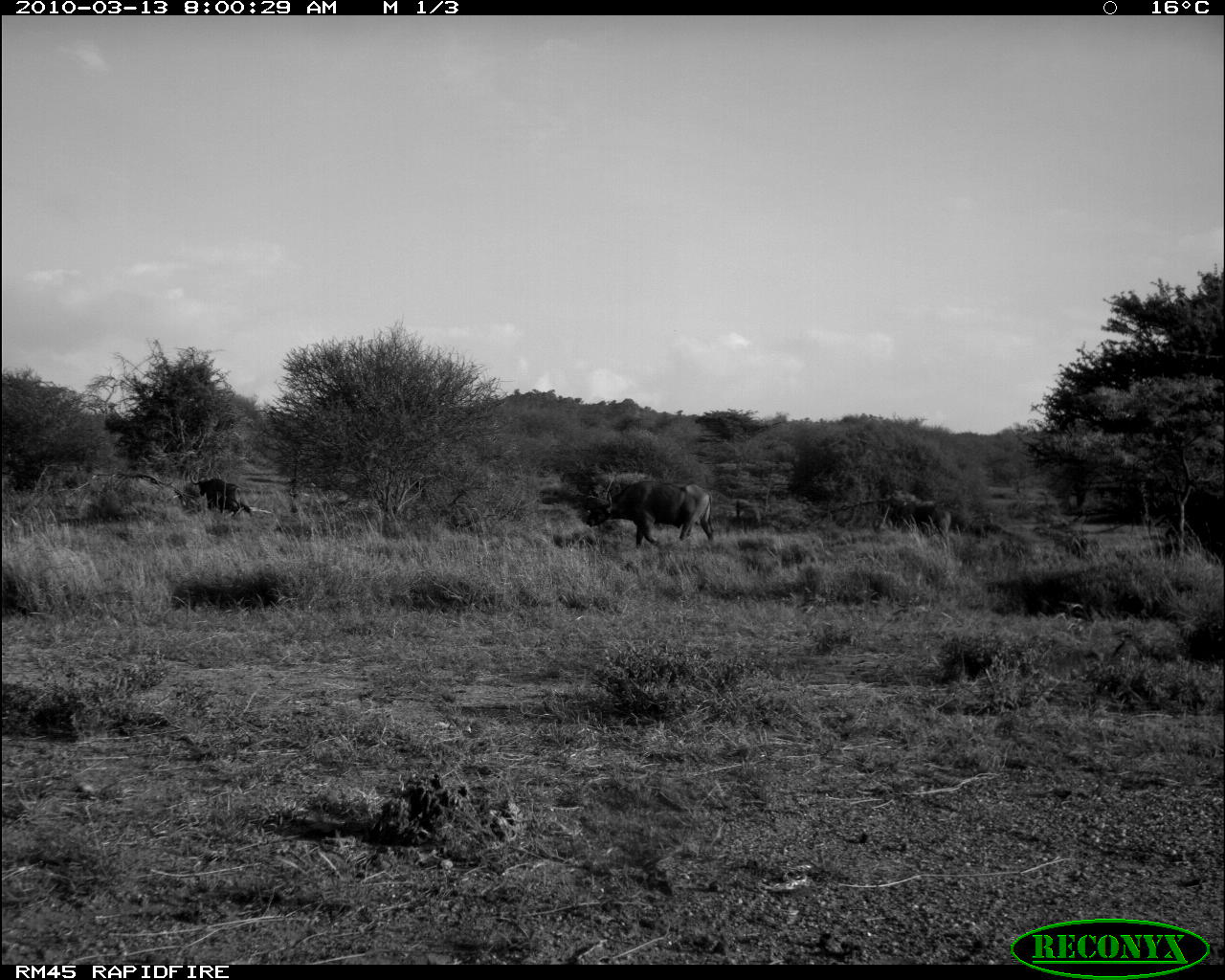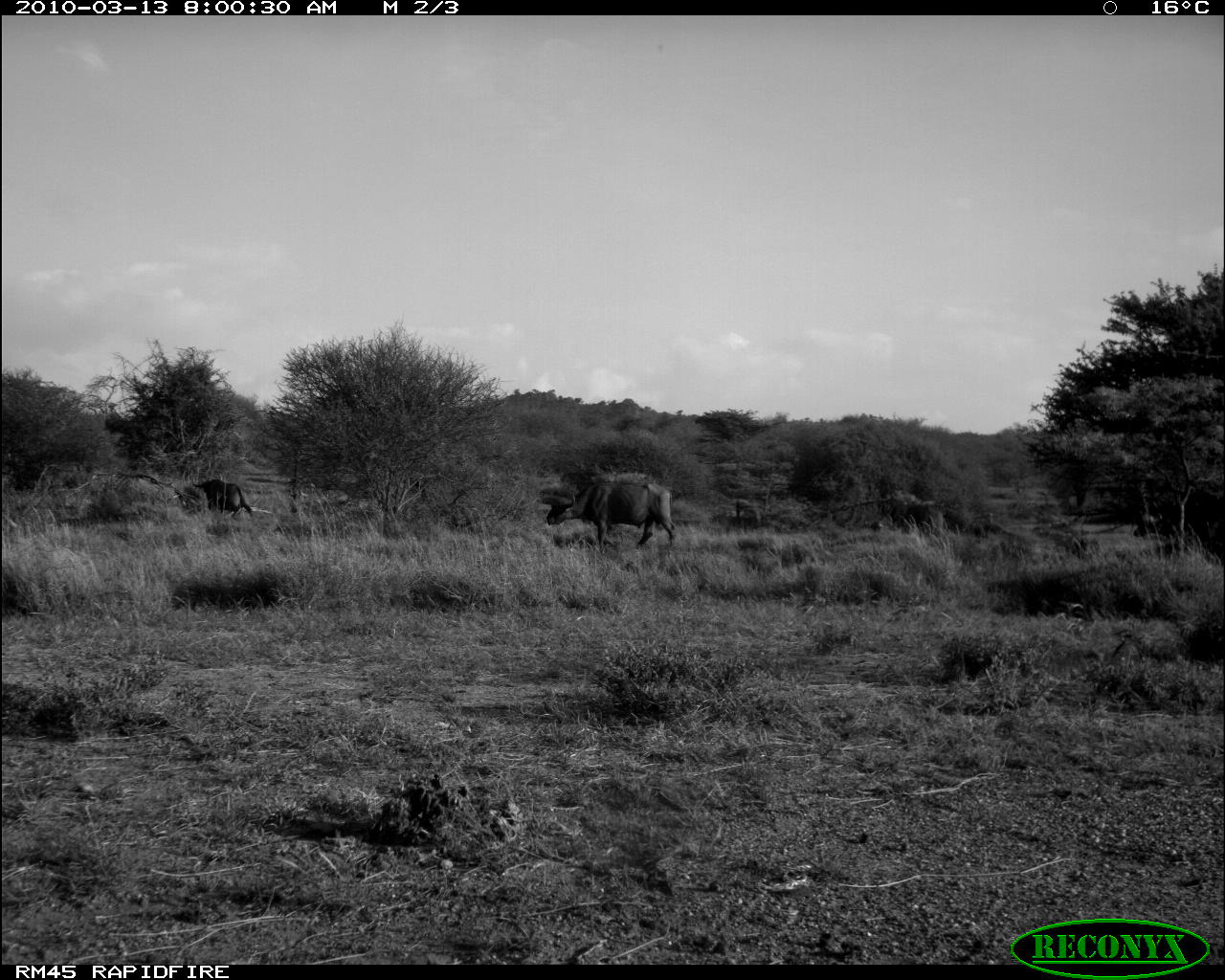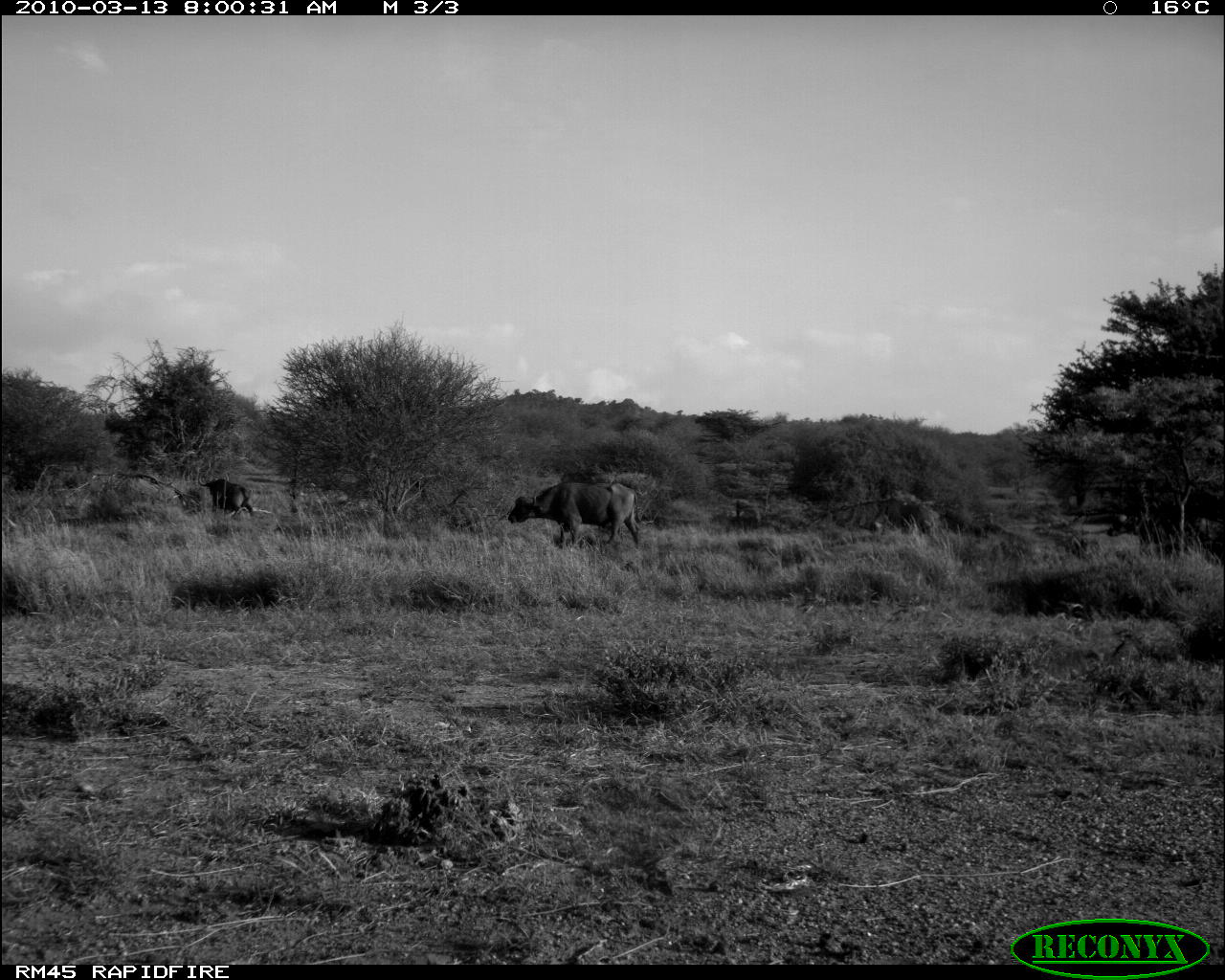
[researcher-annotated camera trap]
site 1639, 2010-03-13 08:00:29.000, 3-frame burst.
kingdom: Animalia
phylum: Chordata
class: Mammalia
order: Artiodactyla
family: Bovidae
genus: Syncerus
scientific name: Syncerus caffer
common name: african buffalo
Syncerus caffer (african buffalo), count 4.